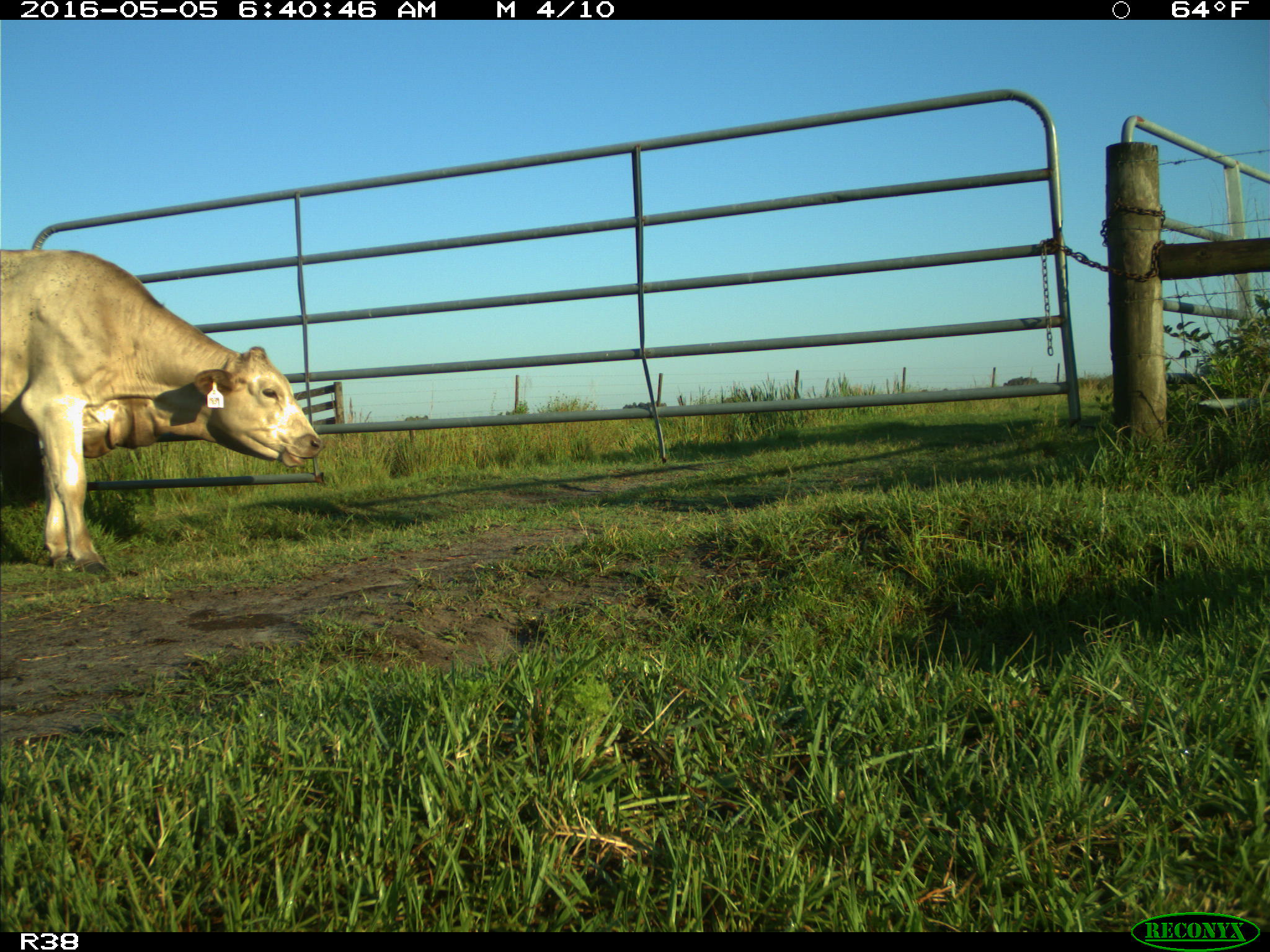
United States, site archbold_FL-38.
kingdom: Animalia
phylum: Chordata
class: Mammalia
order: Artiodactyla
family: Bovidae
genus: Bos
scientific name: Bos taurus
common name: domestic cow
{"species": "Bos taurus (domestic cow)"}